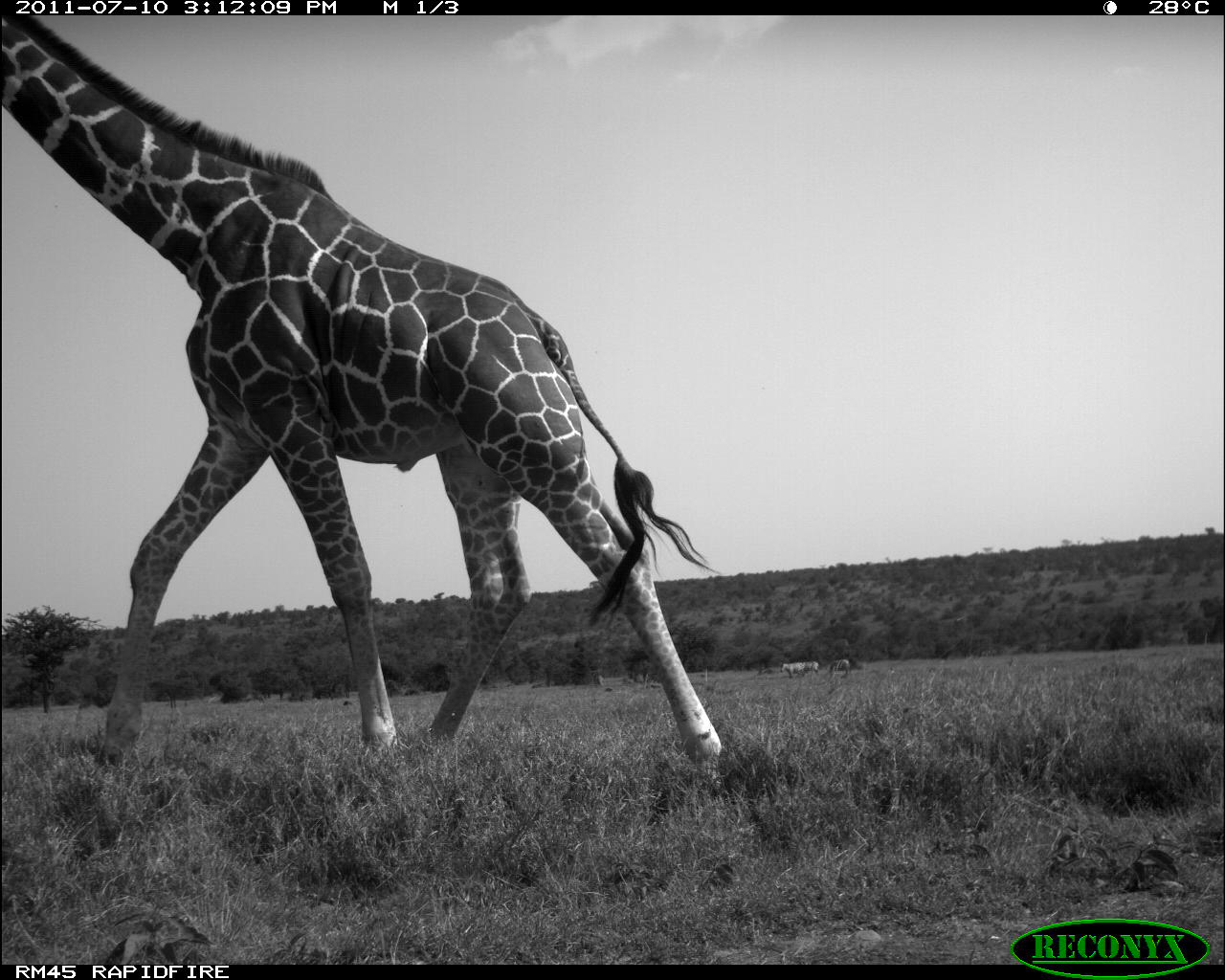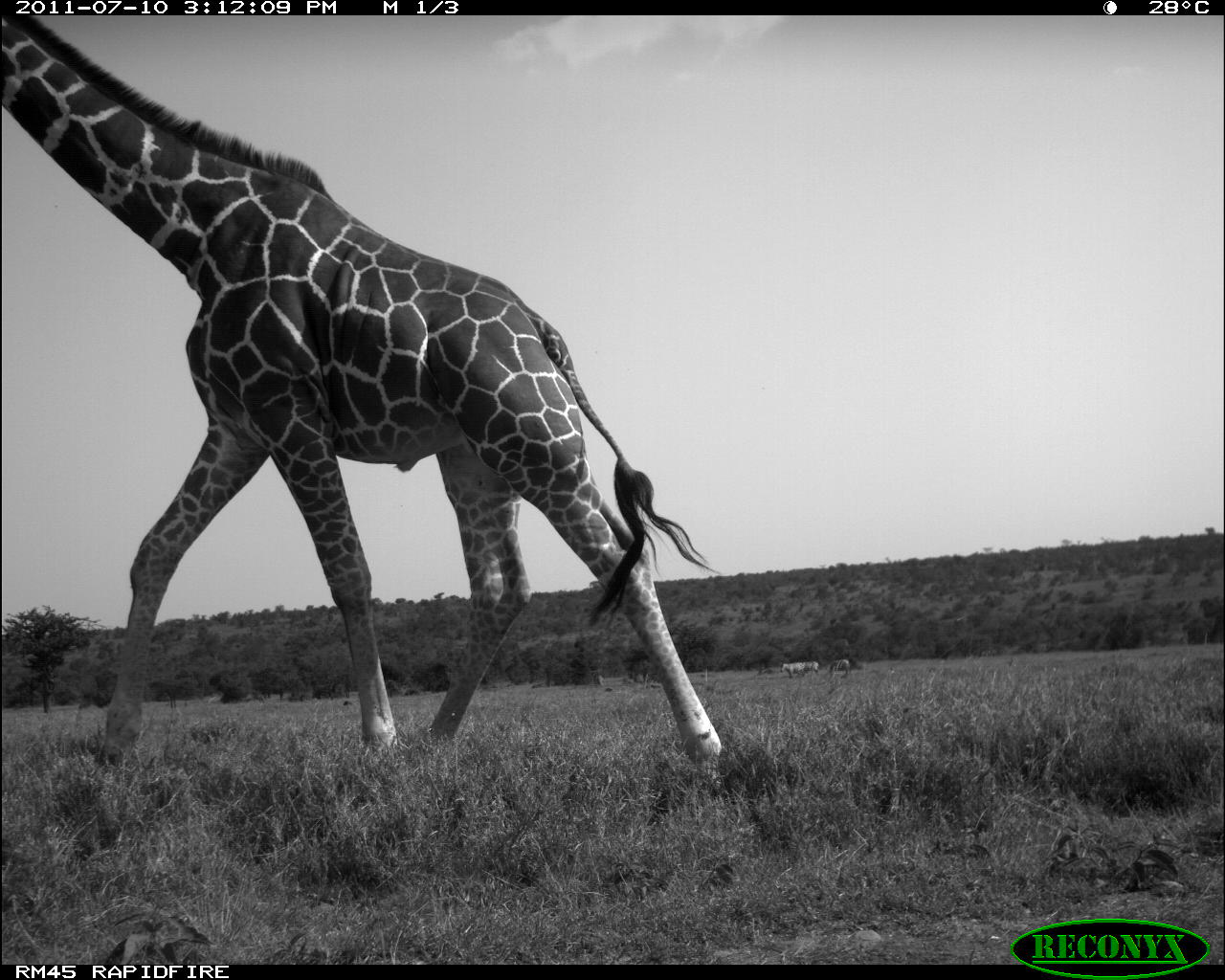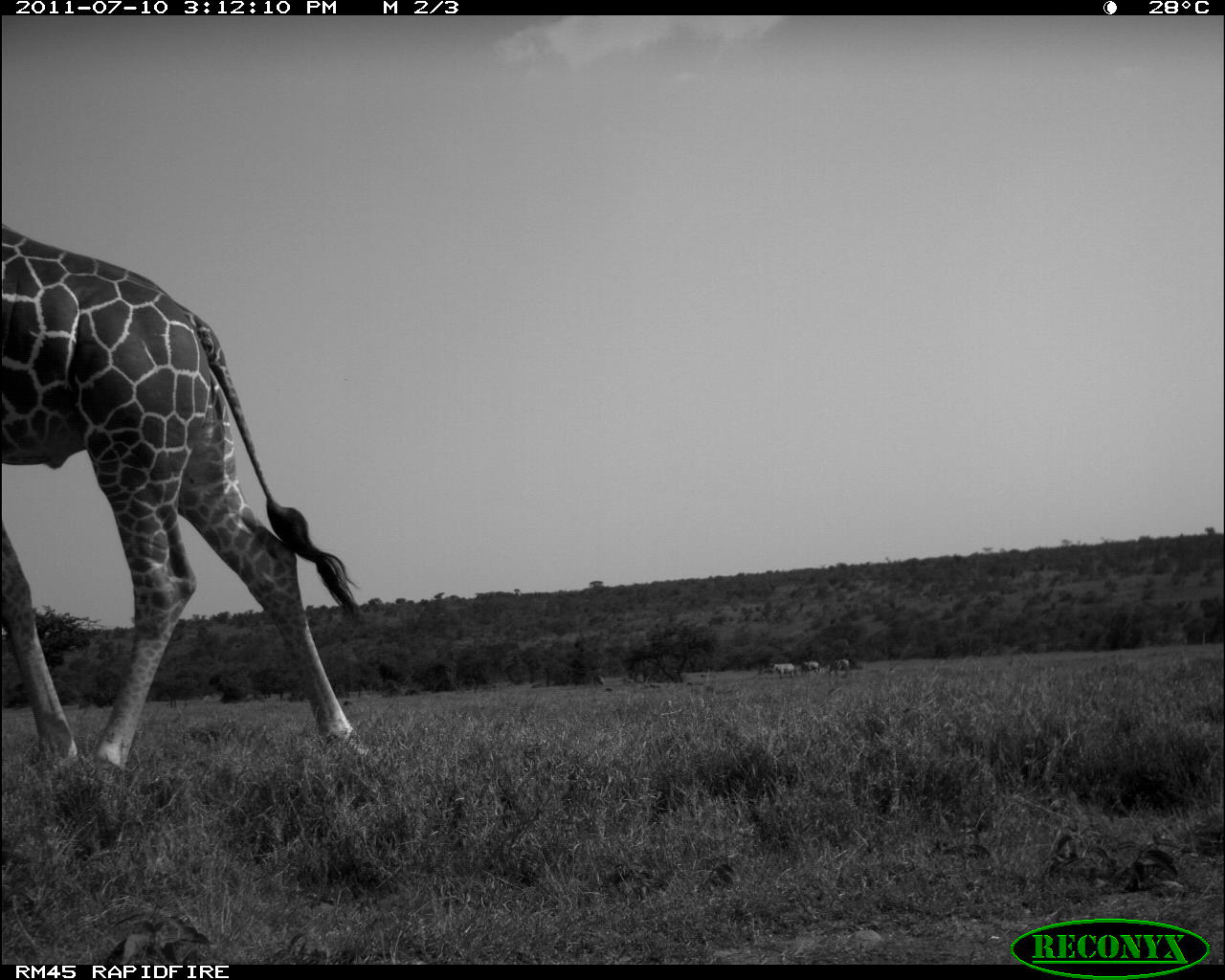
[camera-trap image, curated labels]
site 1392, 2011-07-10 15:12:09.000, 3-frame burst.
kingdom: Animalia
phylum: Chordata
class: Mammalia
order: Artiodactyla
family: Giraffidae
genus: Giraffa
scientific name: Giraffa camelopardalis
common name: giraffe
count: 1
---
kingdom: Animalia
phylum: Chordata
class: Mammalia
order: Perissodactyla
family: Equidae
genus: Equus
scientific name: Equus quagga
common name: plains zebra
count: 4